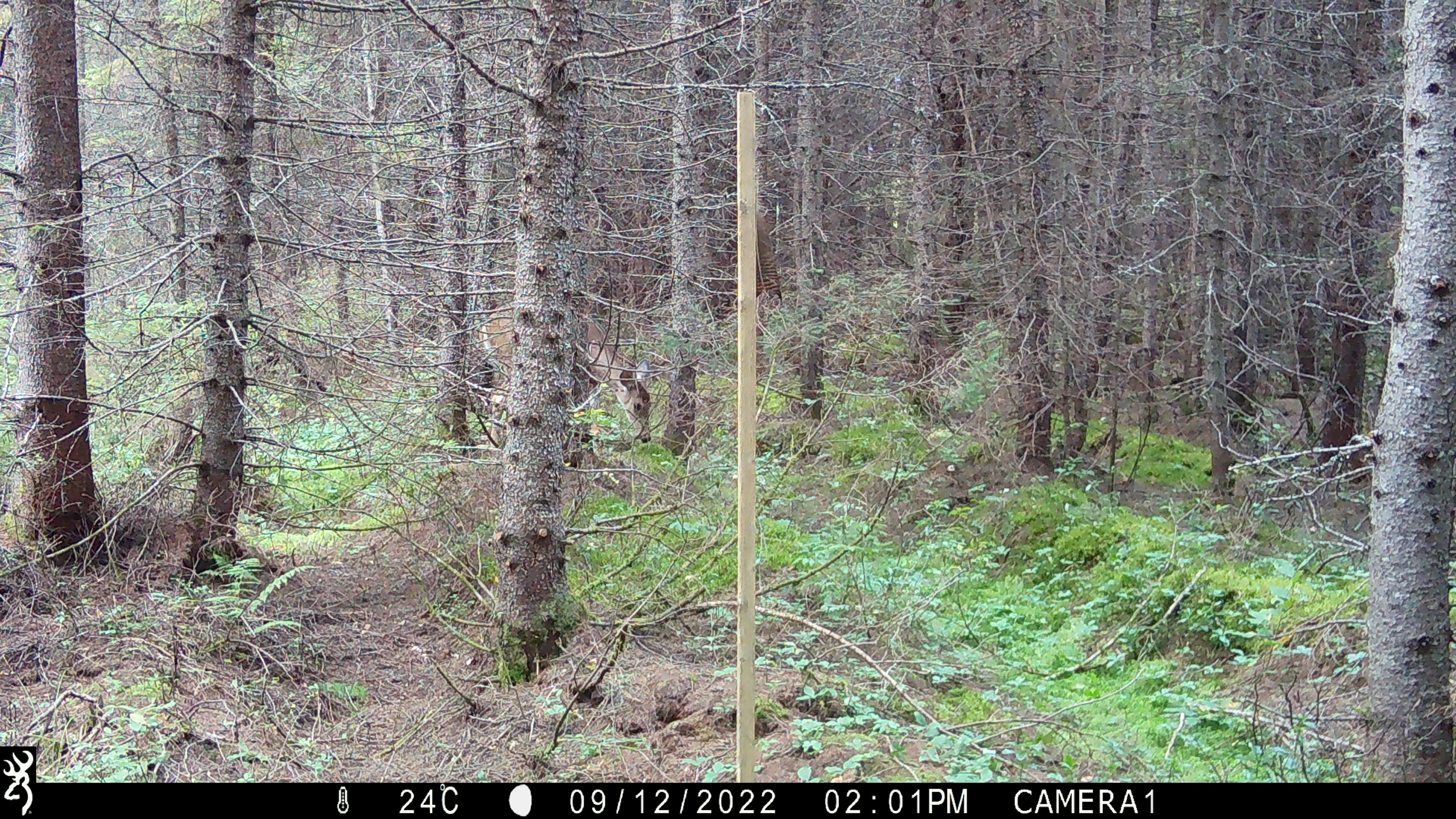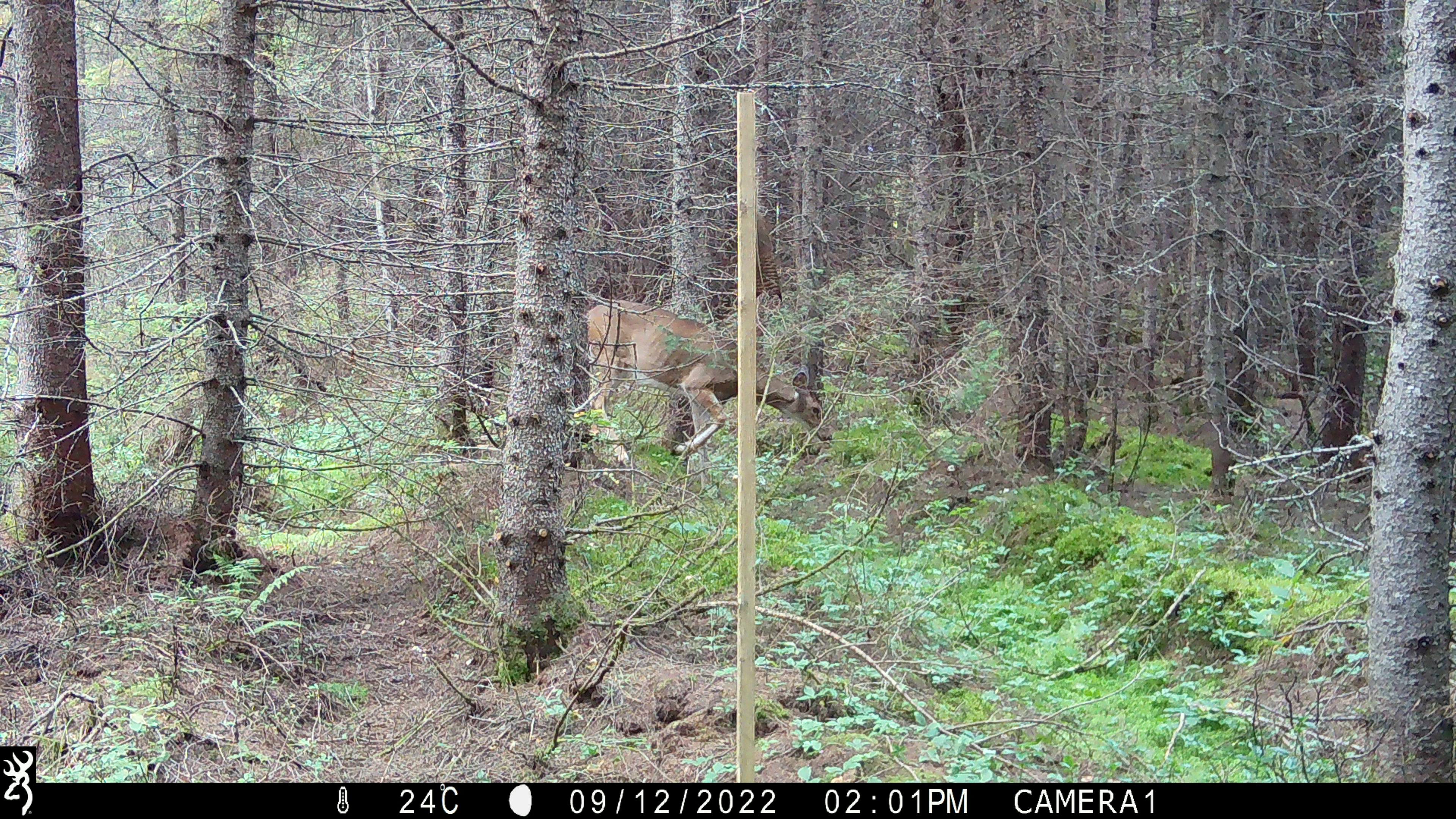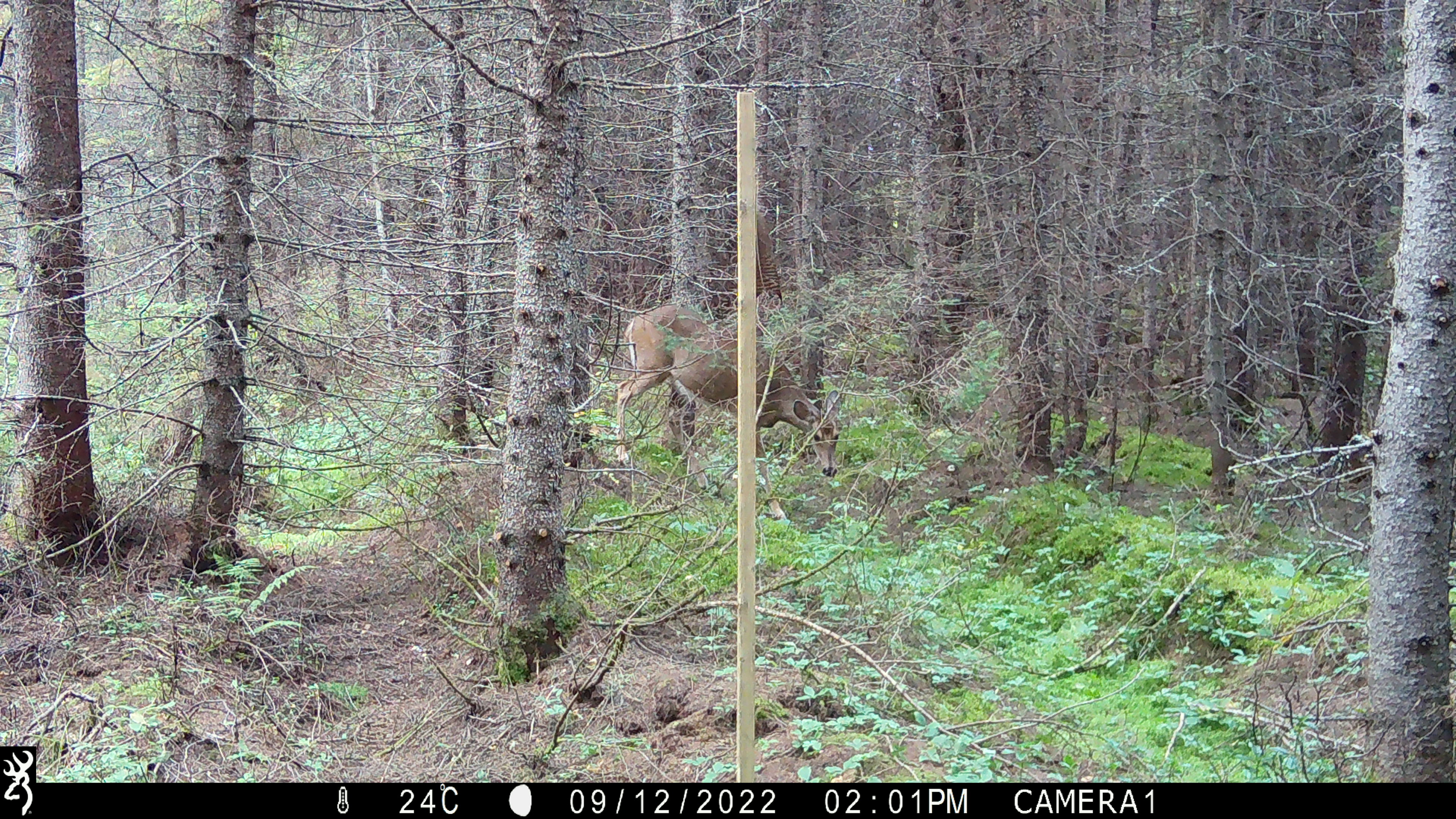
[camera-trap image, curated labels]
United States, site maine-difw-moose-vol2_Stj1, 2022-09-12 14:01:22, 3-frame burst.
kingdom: Animalia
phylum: Chordata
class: Mammalia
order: Artiodactyla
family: Cervidae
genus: Odocoileus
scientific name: Odocoileus virginianus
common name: white-tailed deer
White-tailed deer (Odocoileus virginianus).